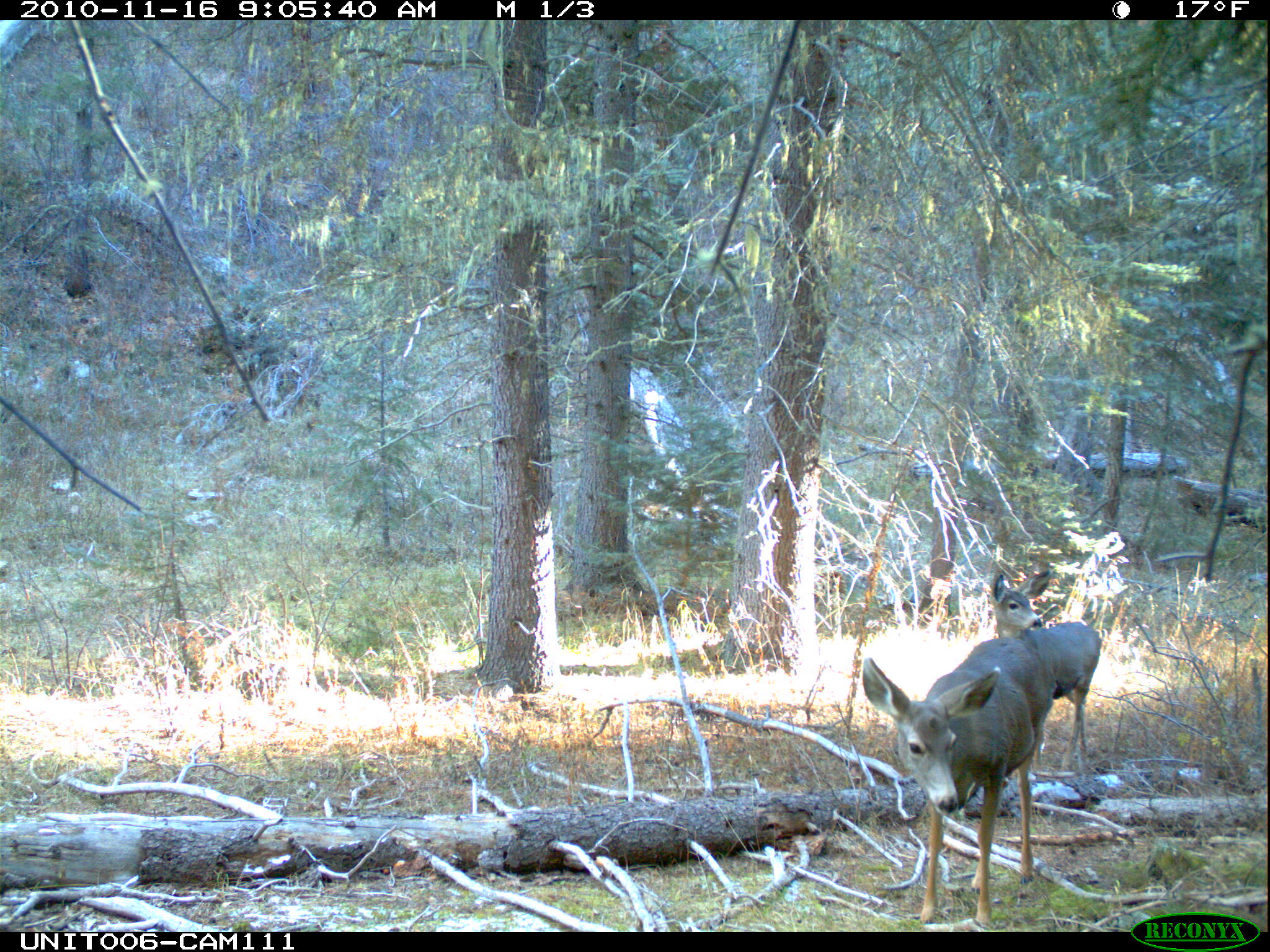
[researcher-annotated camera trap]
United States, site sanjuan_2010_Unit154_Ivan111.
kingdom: Animalia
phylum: Chordata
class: Mammalia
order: Artiodactyla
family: Cervidae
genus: Odocoileus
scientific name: Odocoileus hemionus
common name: mule deer